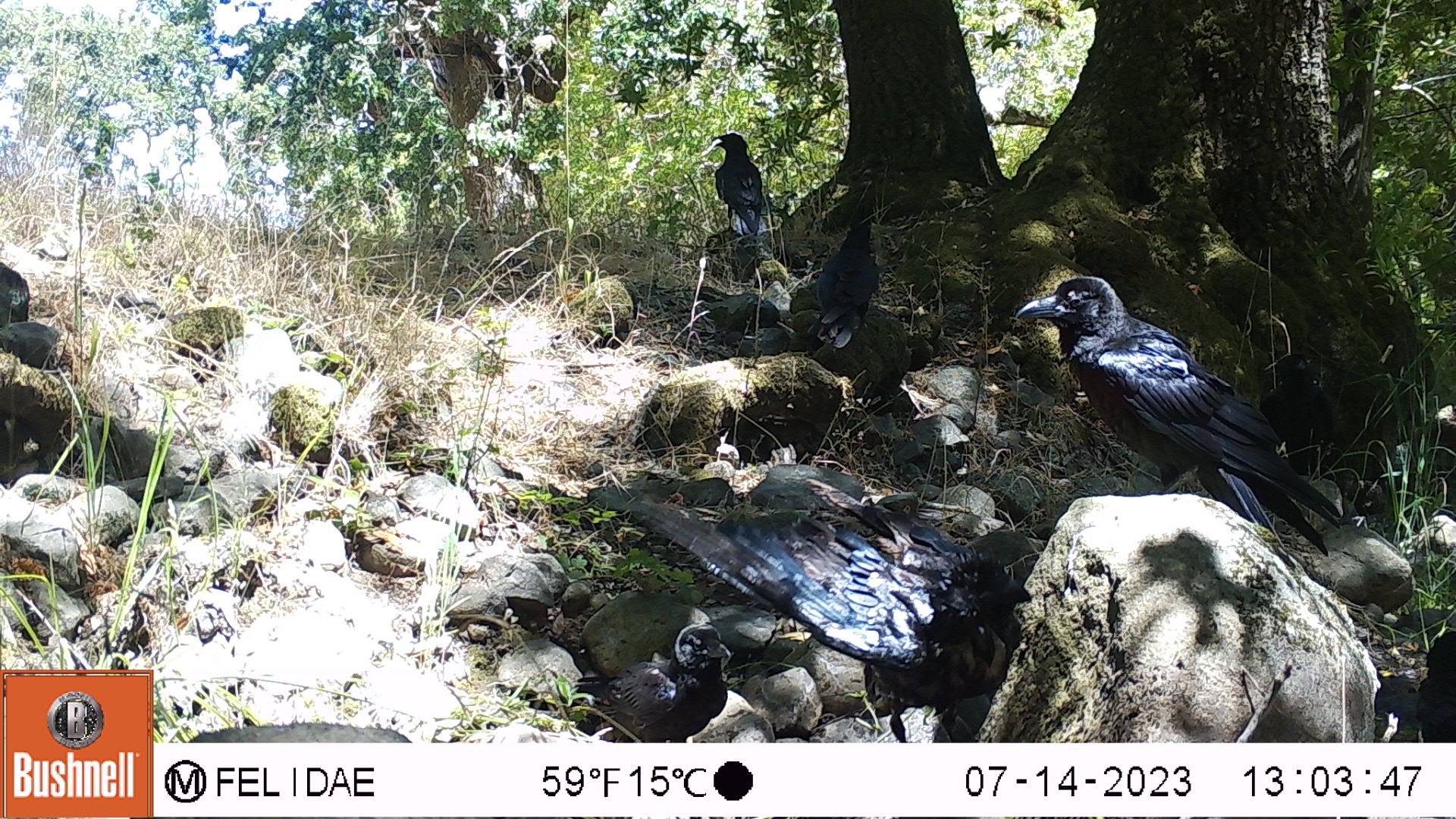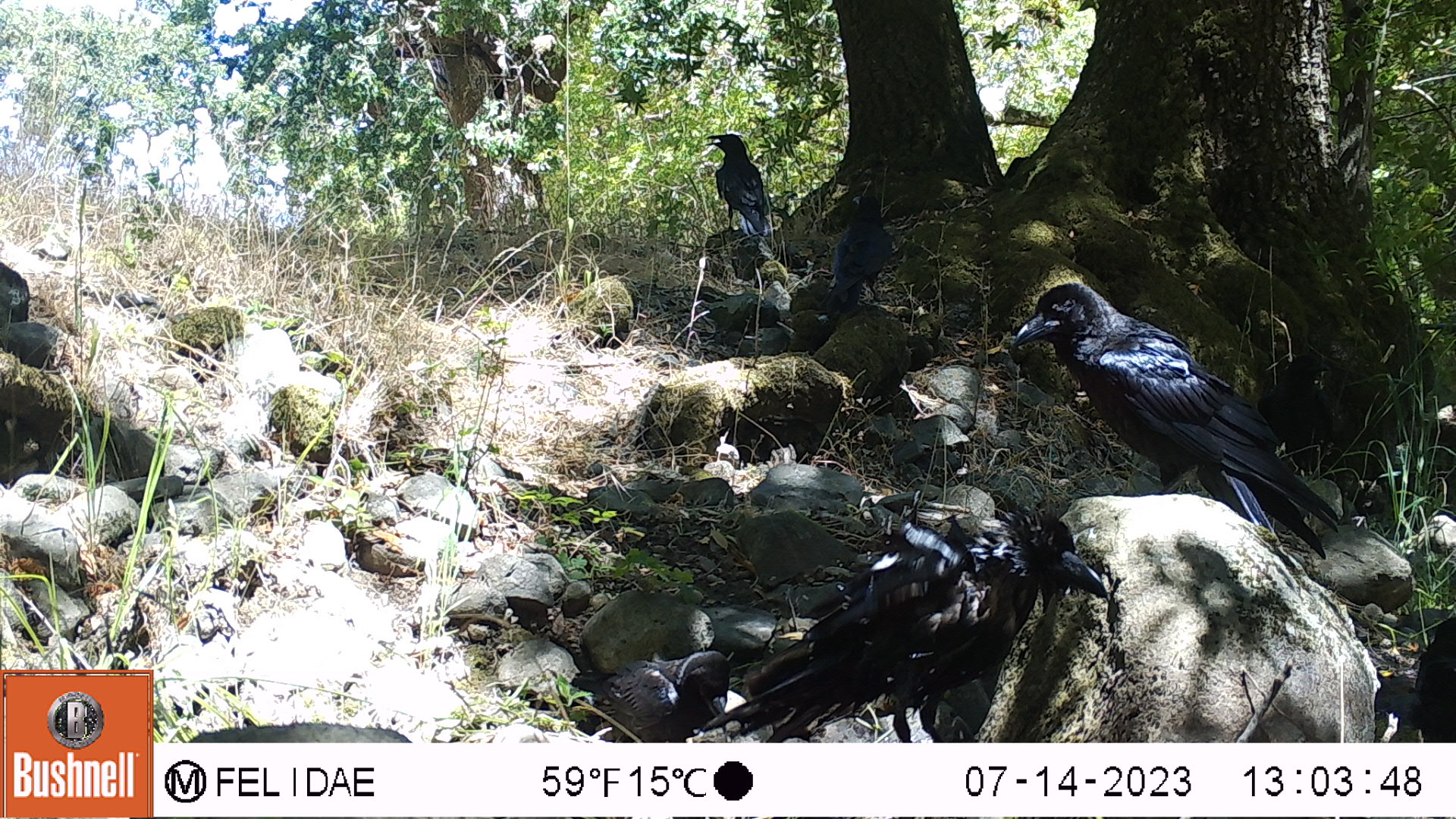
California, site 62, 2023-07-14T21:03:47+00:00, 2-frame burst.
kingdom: Animalia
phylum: Chordata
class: Aves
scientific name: Aves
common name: bird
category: unknown bird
Unknown bird (bird) (Aves).